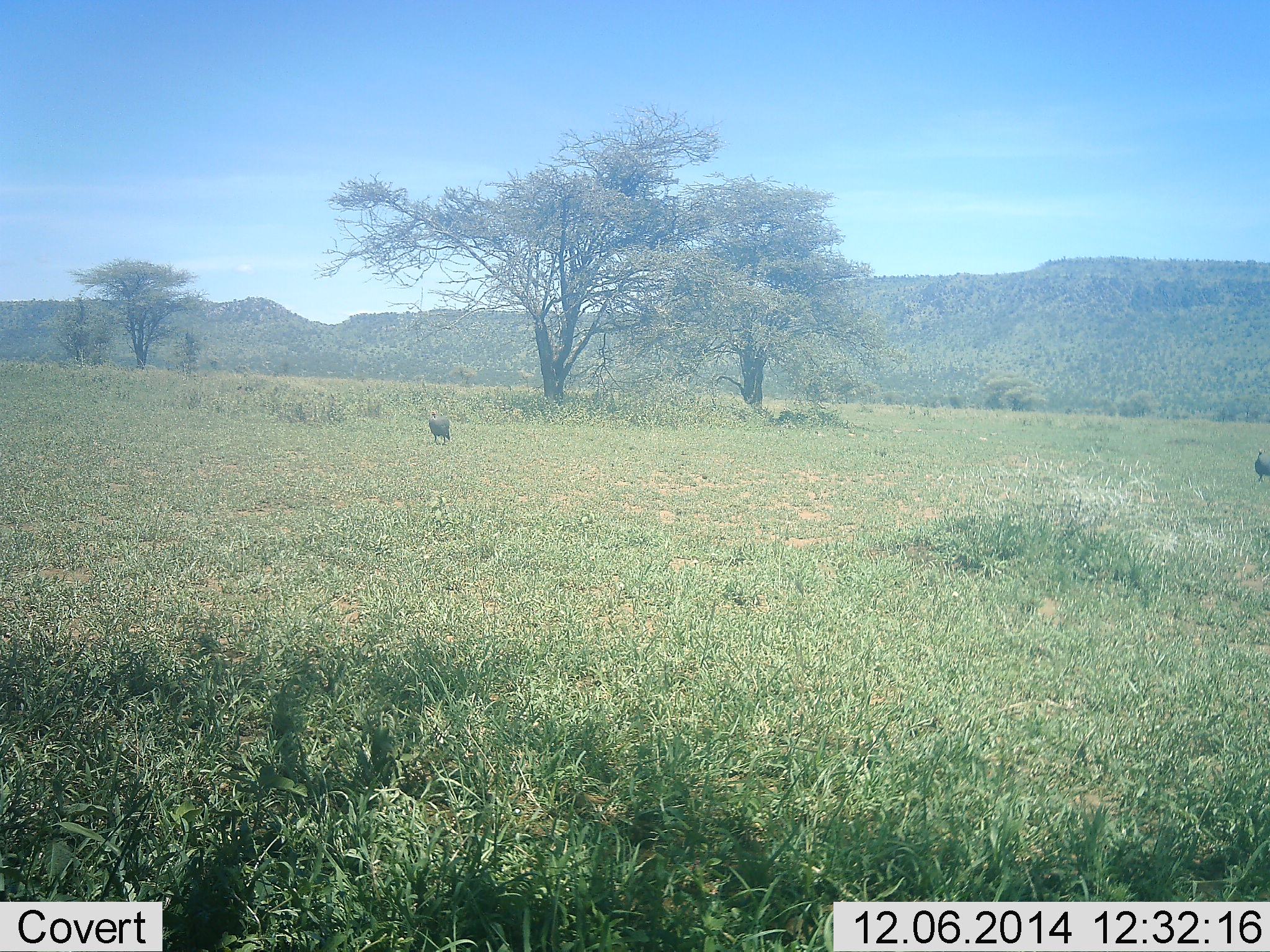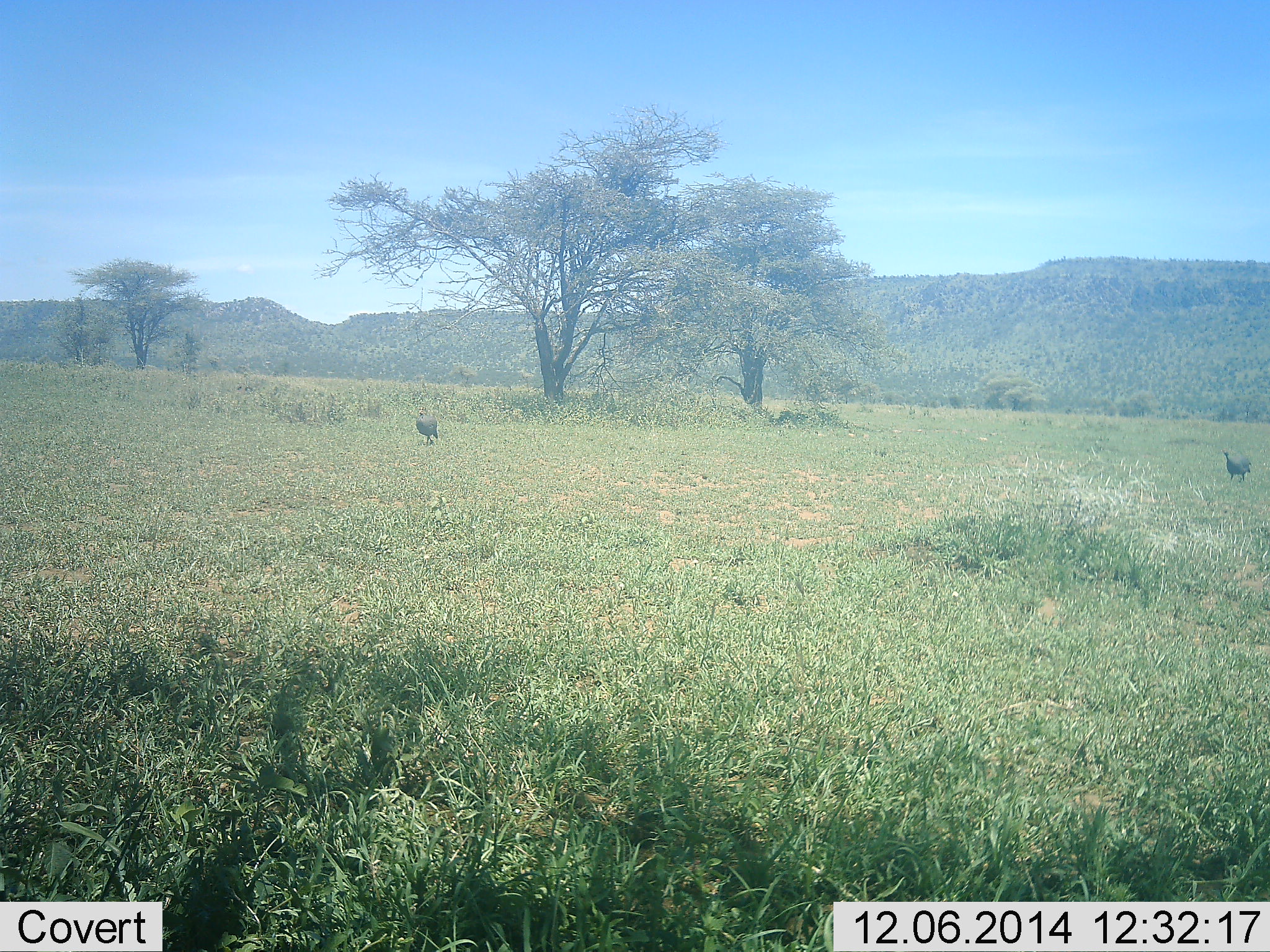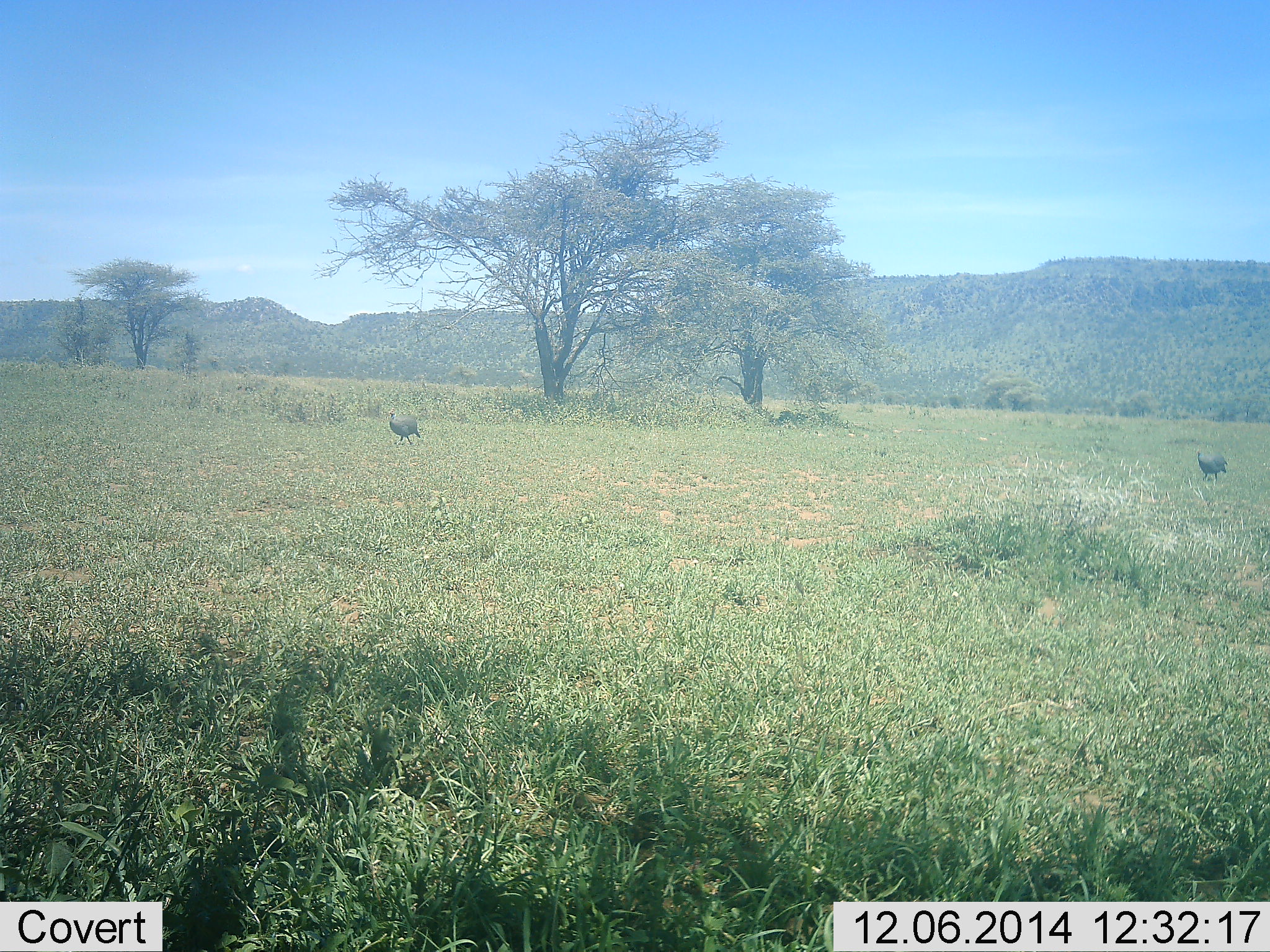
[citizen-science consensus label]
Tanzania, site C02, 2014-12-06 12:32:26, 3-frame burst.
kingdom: Animalia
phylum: Chordata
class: Aves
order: Galliformes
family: Numididae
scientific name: Numididae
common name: guinea fowl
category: guineafowl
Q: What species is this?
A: Guineafowl (guinea fowl) (Numididae).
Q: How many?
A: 2.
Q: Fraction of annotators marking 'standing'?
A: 0%.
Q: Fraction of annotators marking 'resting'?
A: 0%.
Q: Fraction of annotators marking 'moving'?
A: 90%.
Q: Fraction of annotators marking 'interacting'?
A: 0%.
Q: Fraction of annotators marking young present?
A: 0%.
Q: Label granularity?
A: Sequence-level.